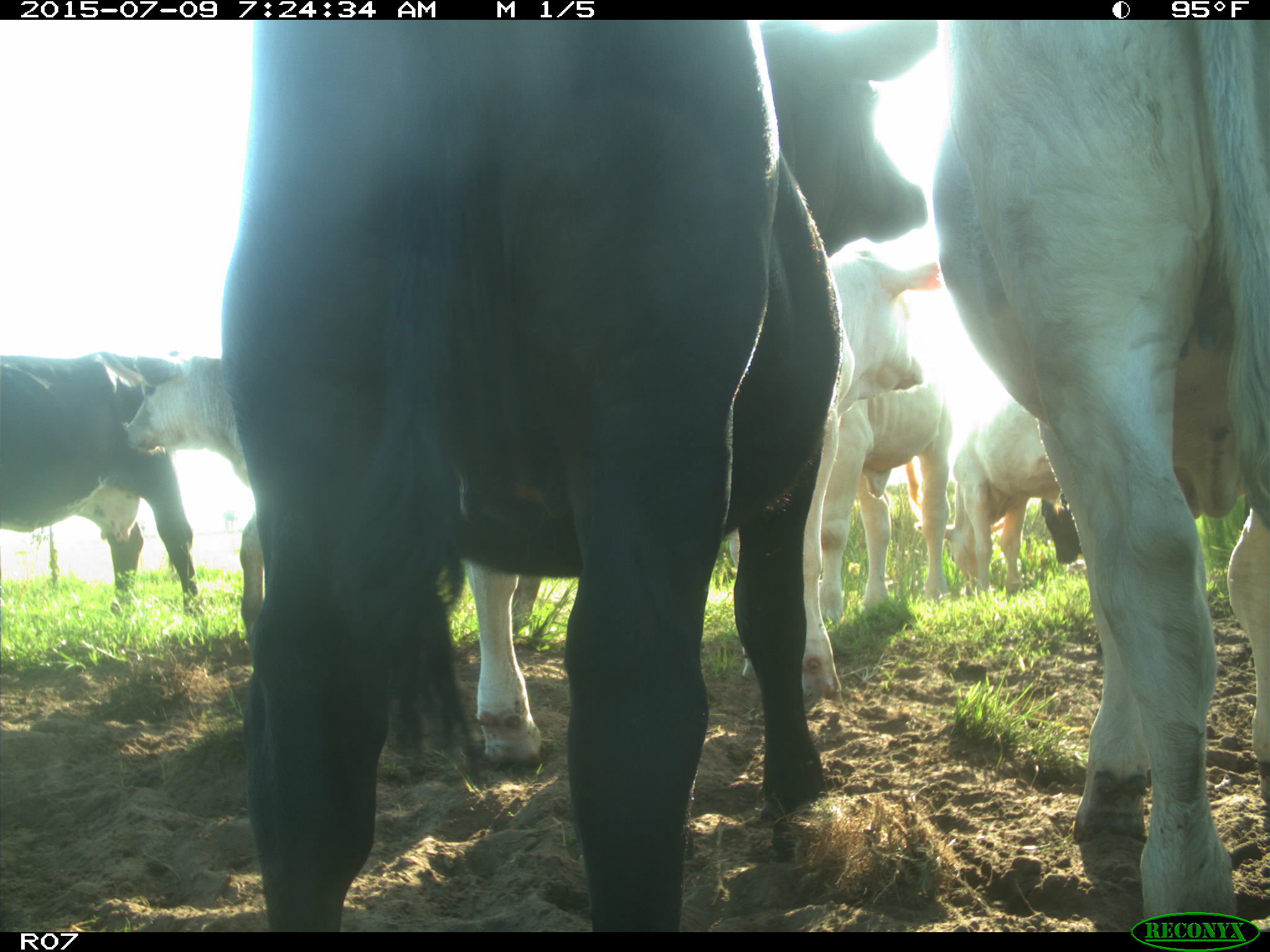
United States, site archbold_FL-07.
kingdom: Animalia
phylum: Chordata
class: Mammalia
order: Artiodactyla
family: Bovidae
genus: Bos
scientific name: Bos taurus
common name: domestic cow